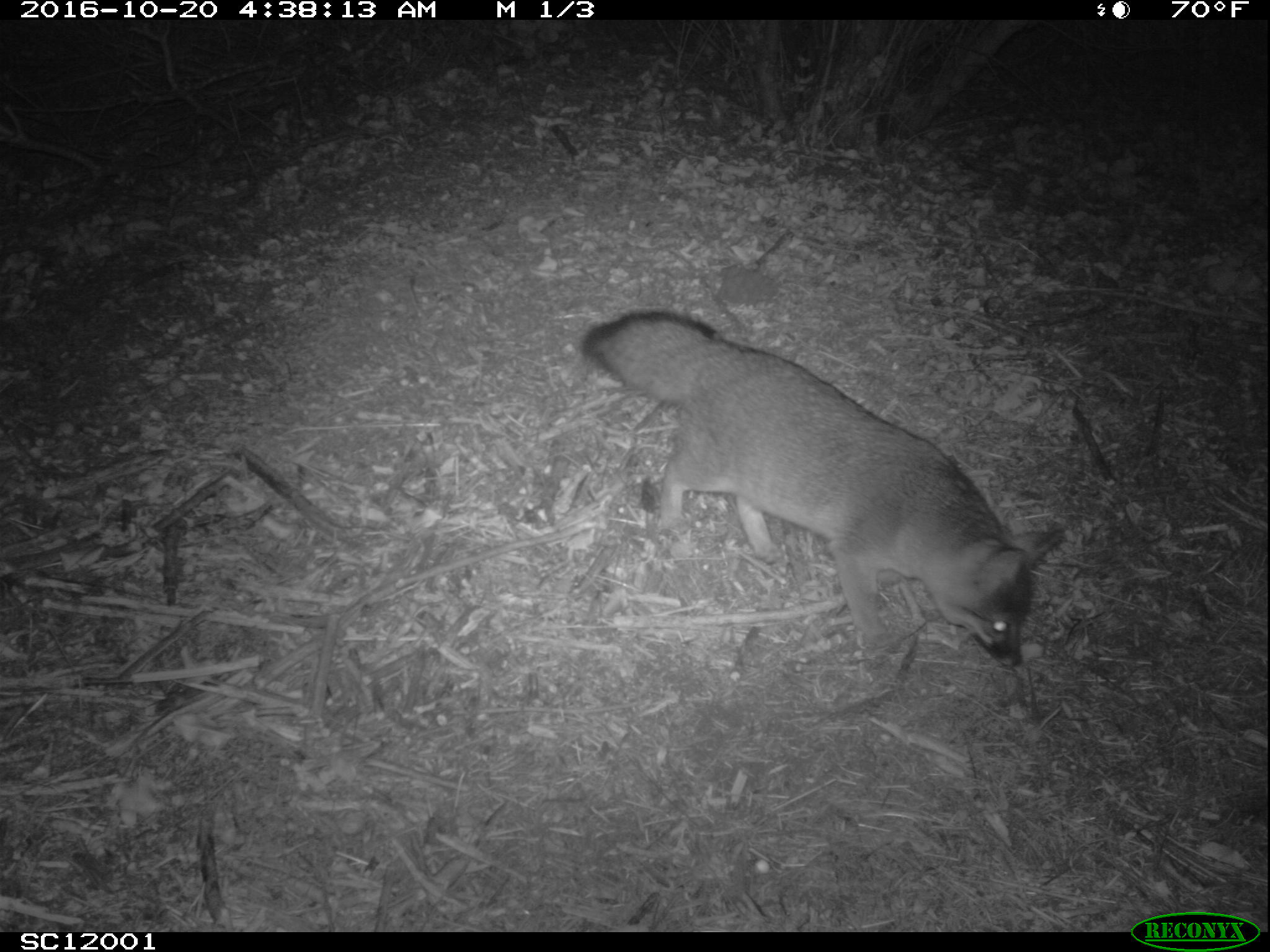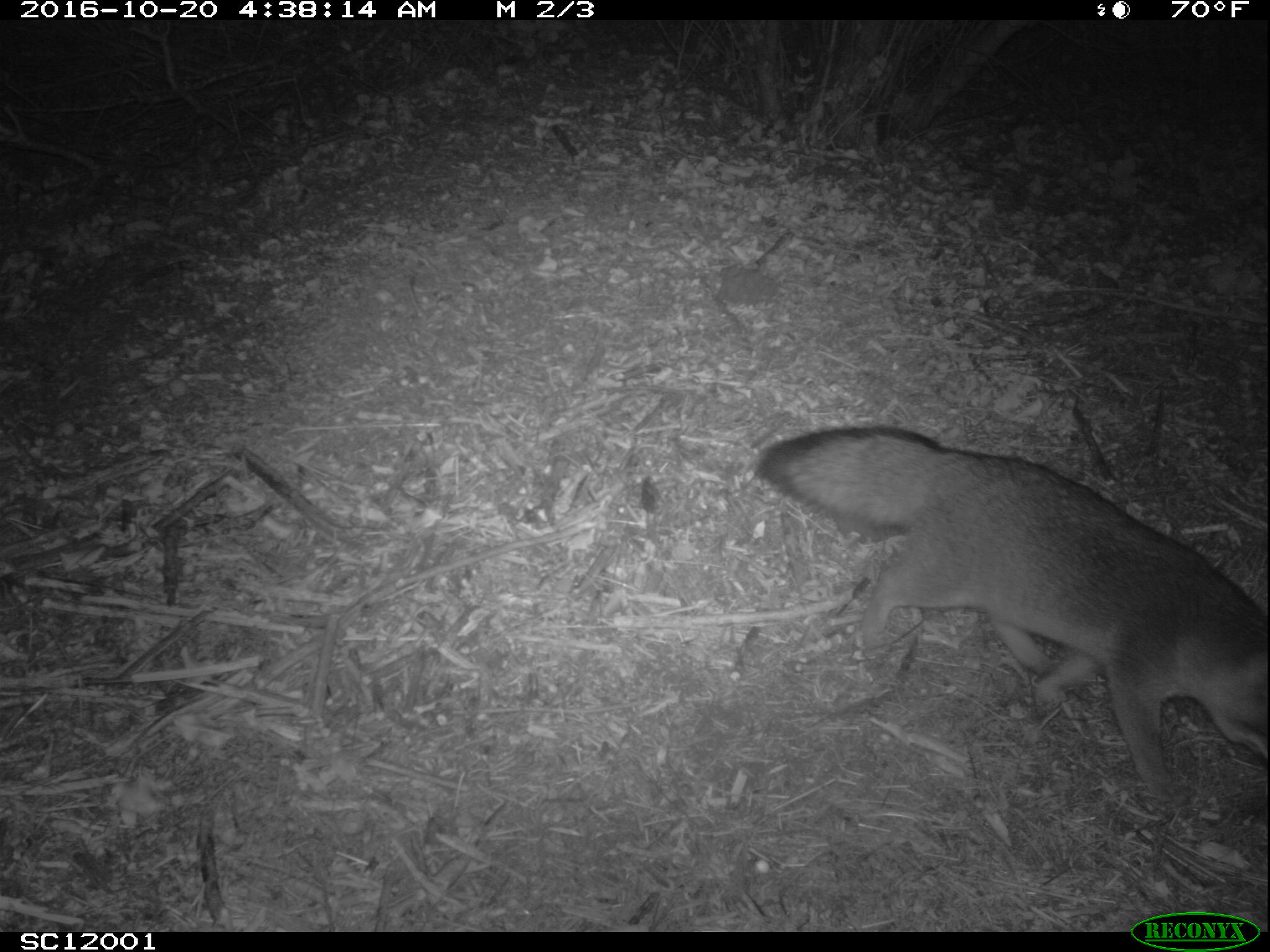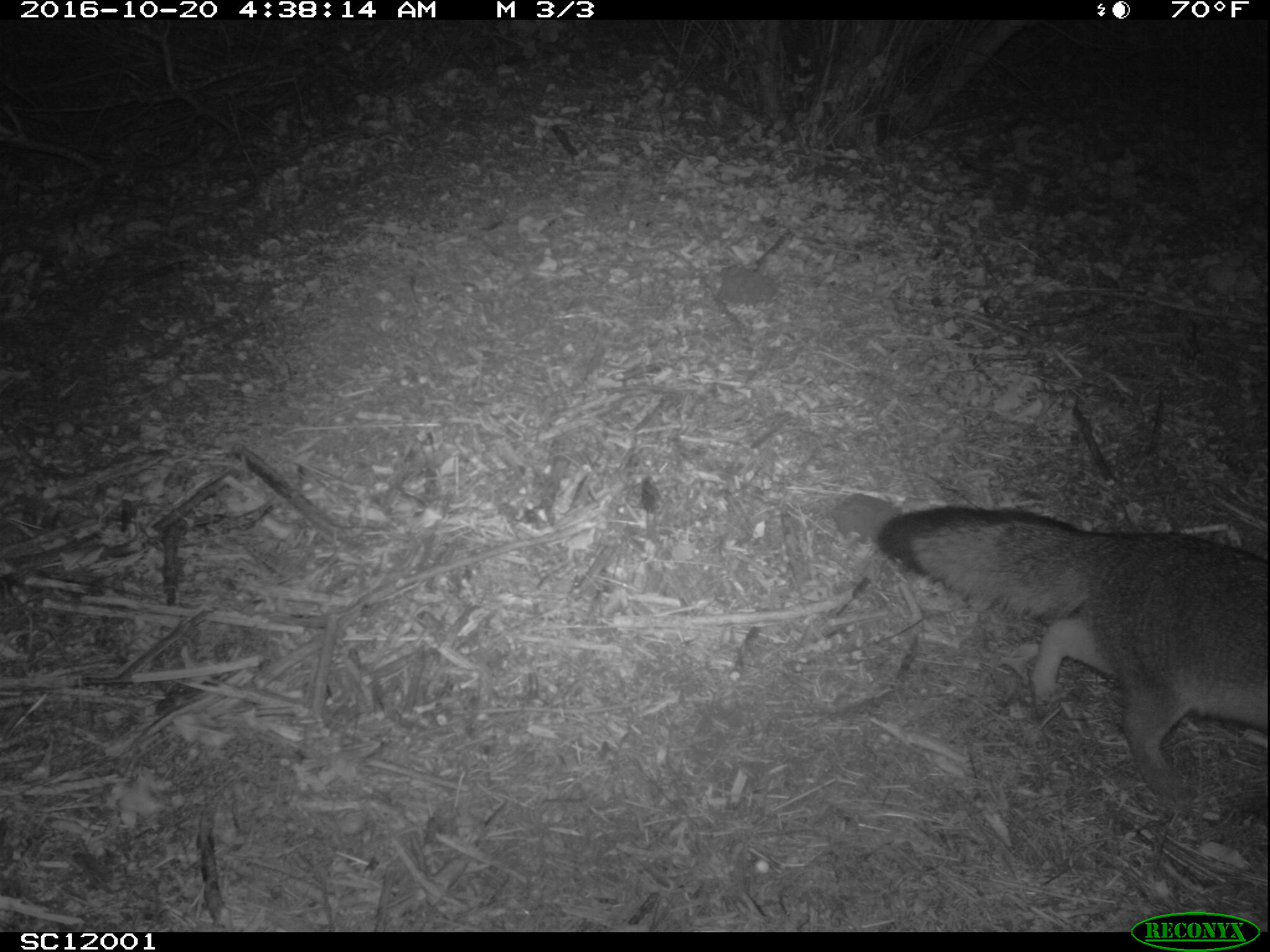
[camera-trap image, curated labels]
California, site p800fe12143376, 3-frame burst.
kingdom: Animalia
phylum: Chordata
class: Mammalia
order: Carnivora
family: Canidae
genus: Urocyon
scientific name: Urocyon littoralis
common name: island fox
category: fox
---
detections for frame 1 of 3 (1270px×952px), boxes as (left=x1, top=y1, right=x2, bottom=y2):
fox: (left=579, top=307, right=1064, bottom=668)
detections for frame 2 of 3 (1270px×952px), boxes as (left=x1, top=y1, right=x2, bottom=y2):
fox: (left=752, top=424, right=1269, bottom=804)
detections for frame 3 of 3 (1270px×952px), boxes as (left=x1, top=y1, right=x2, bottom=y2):
fox: (left=874, top=506, right=1269, bottom=811)